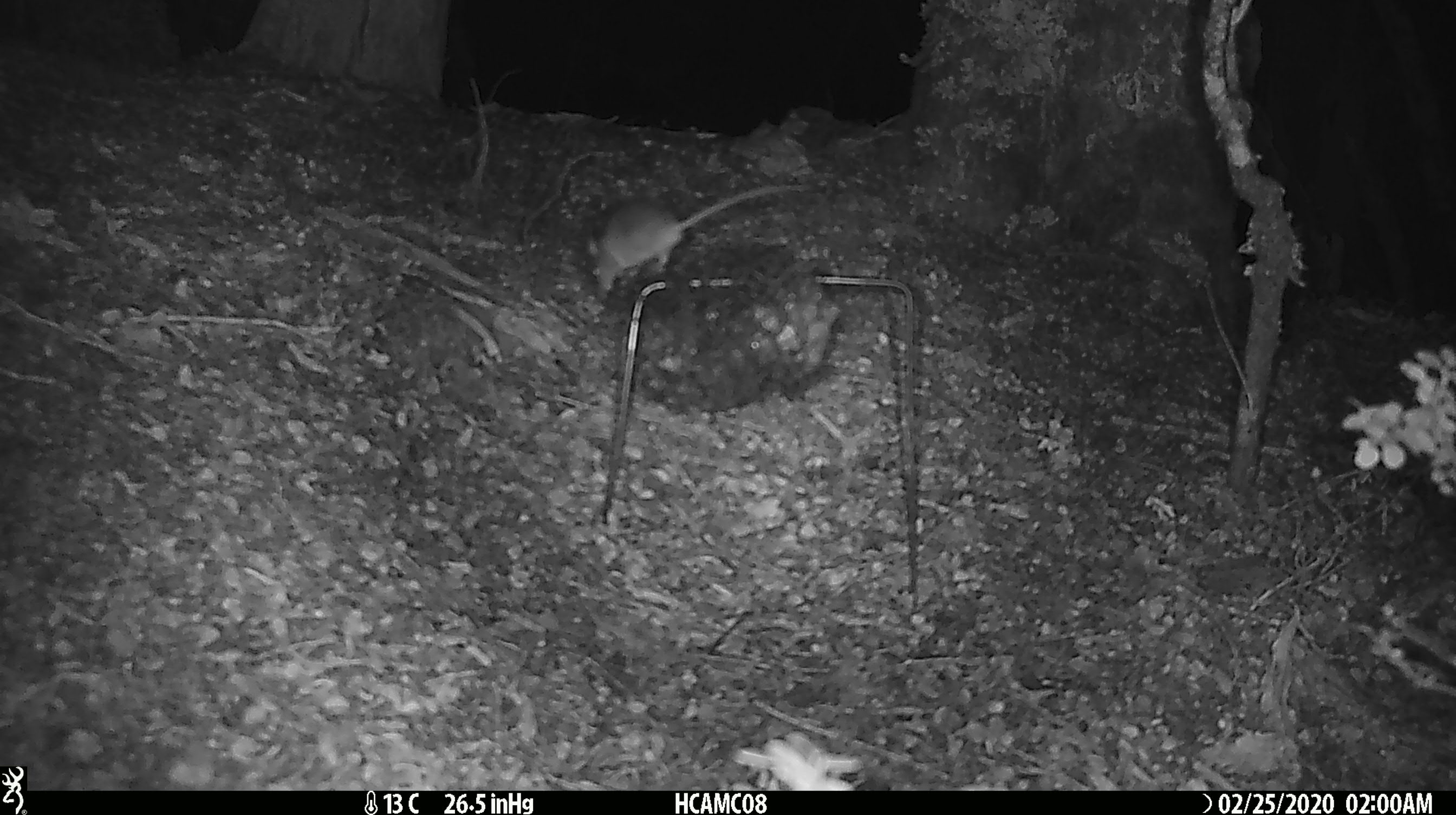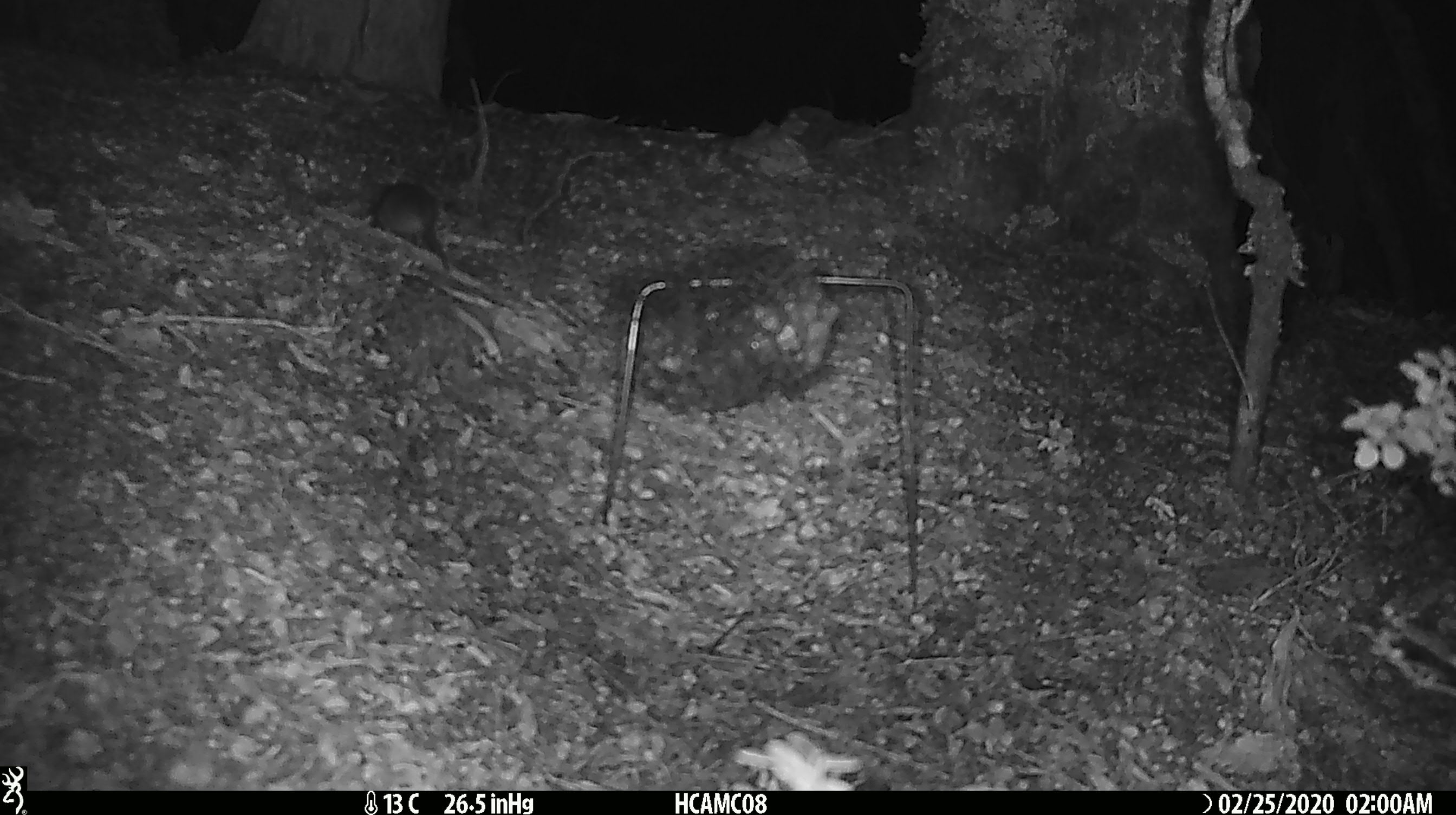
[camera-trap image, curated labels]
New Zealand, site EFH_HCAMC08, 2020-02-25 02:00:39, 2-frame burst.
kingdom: Animalia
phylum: Chordata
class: Mammalia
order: Rodentia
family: Muridae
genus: Mus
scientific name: Mus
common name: mouse